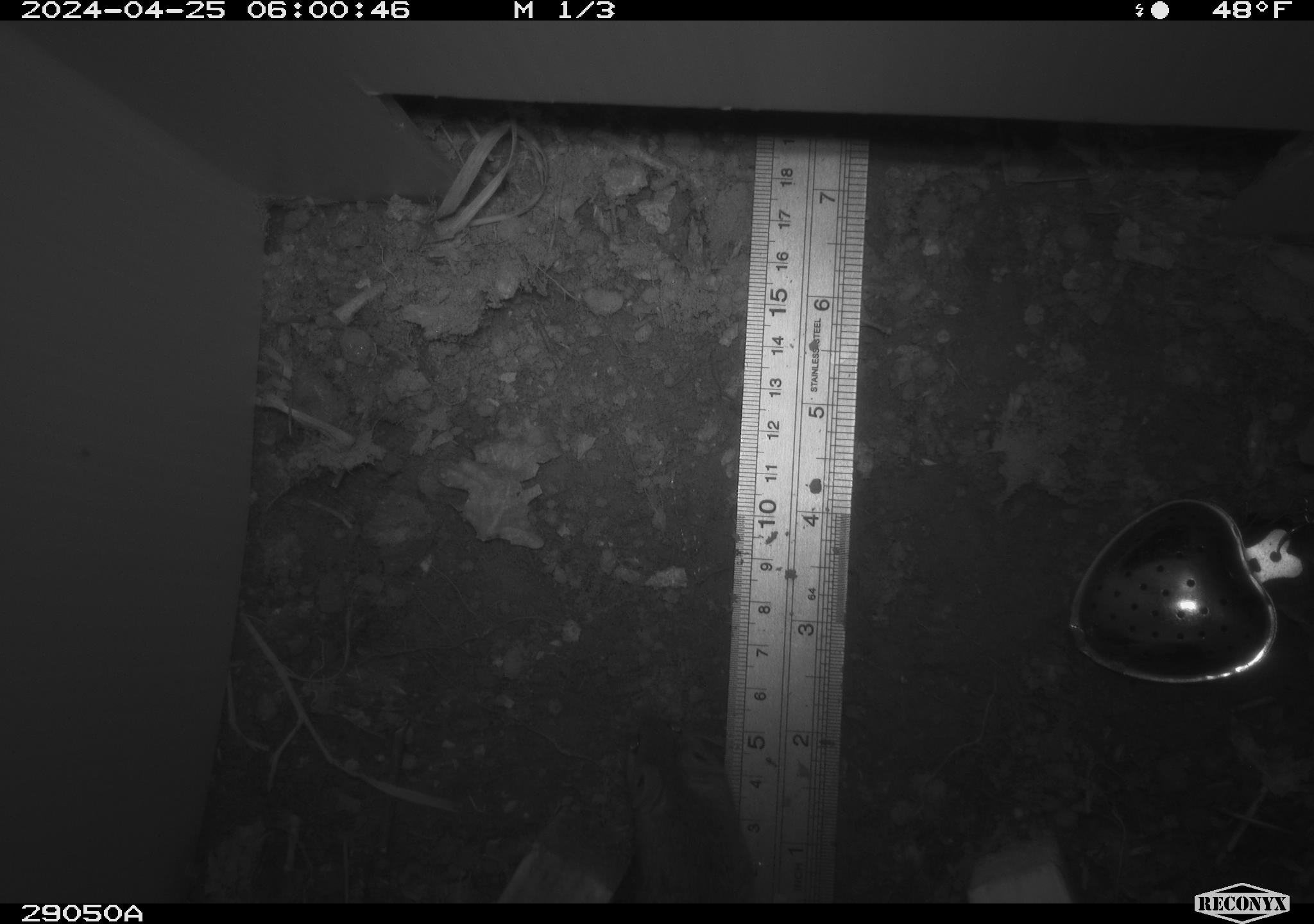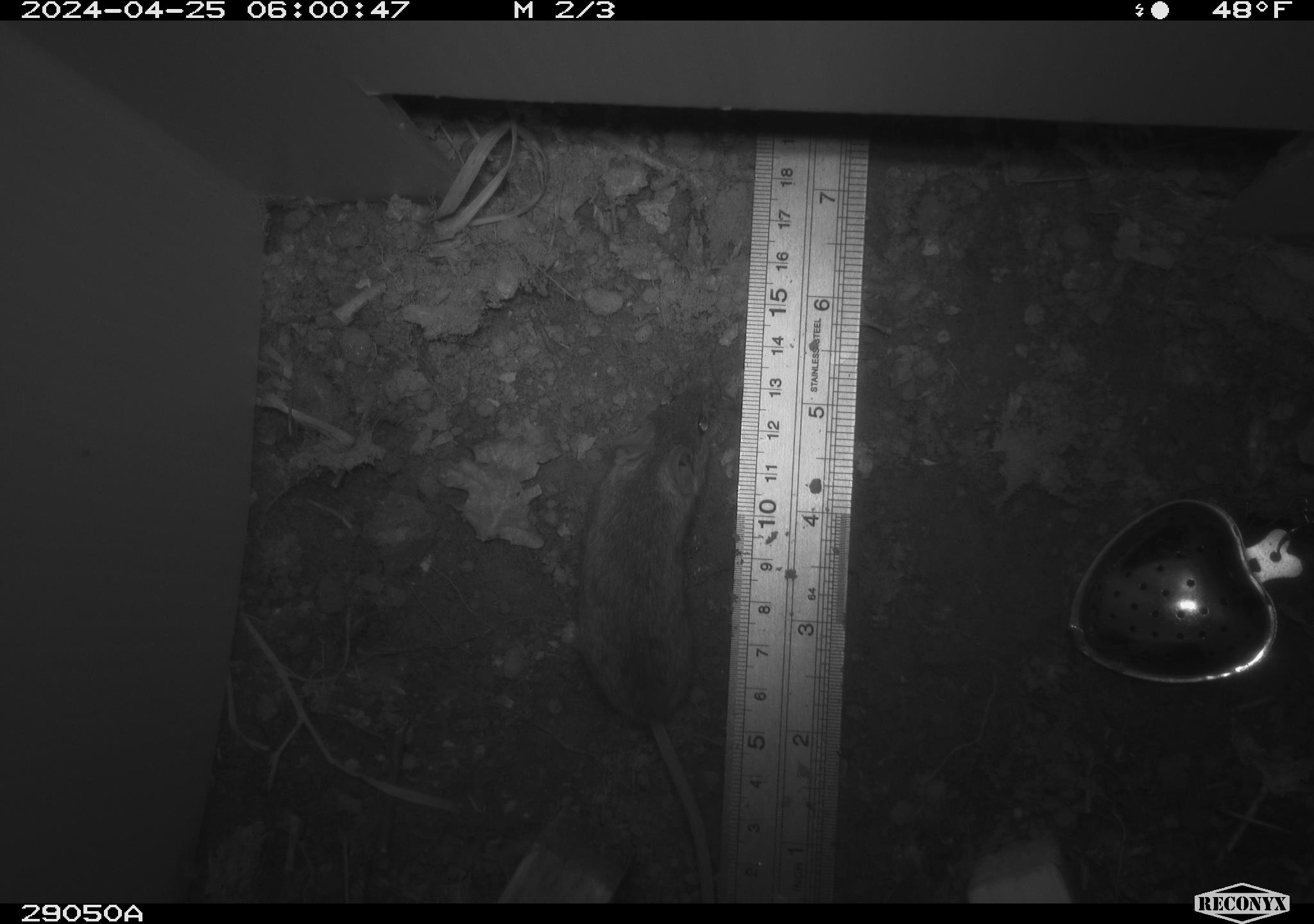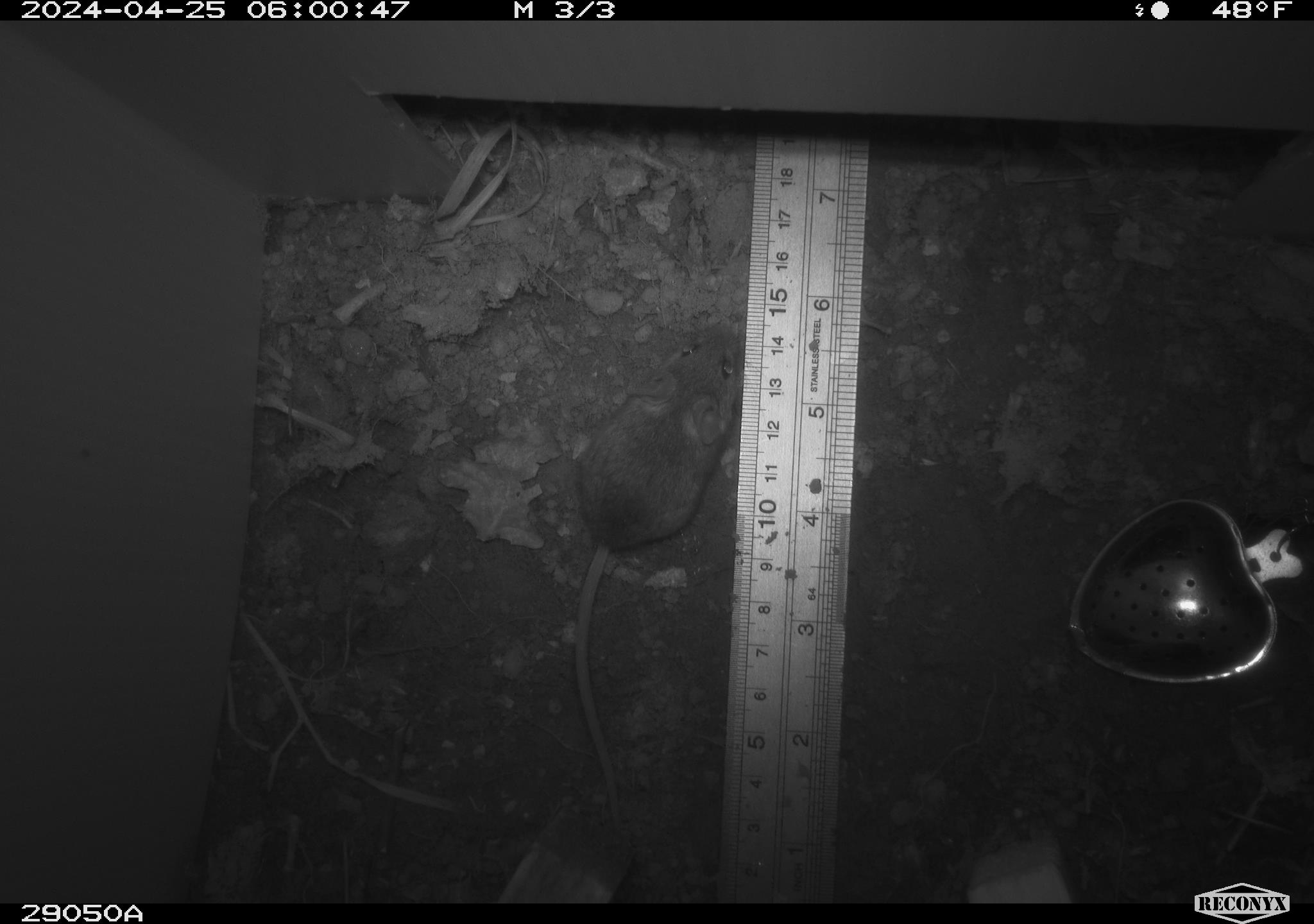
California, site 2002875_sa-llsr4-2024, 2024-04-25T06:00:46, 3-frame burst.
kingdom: Animalia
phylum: Chordata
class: Mammalia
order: Rodentia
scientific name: Rodentia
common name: mouse species